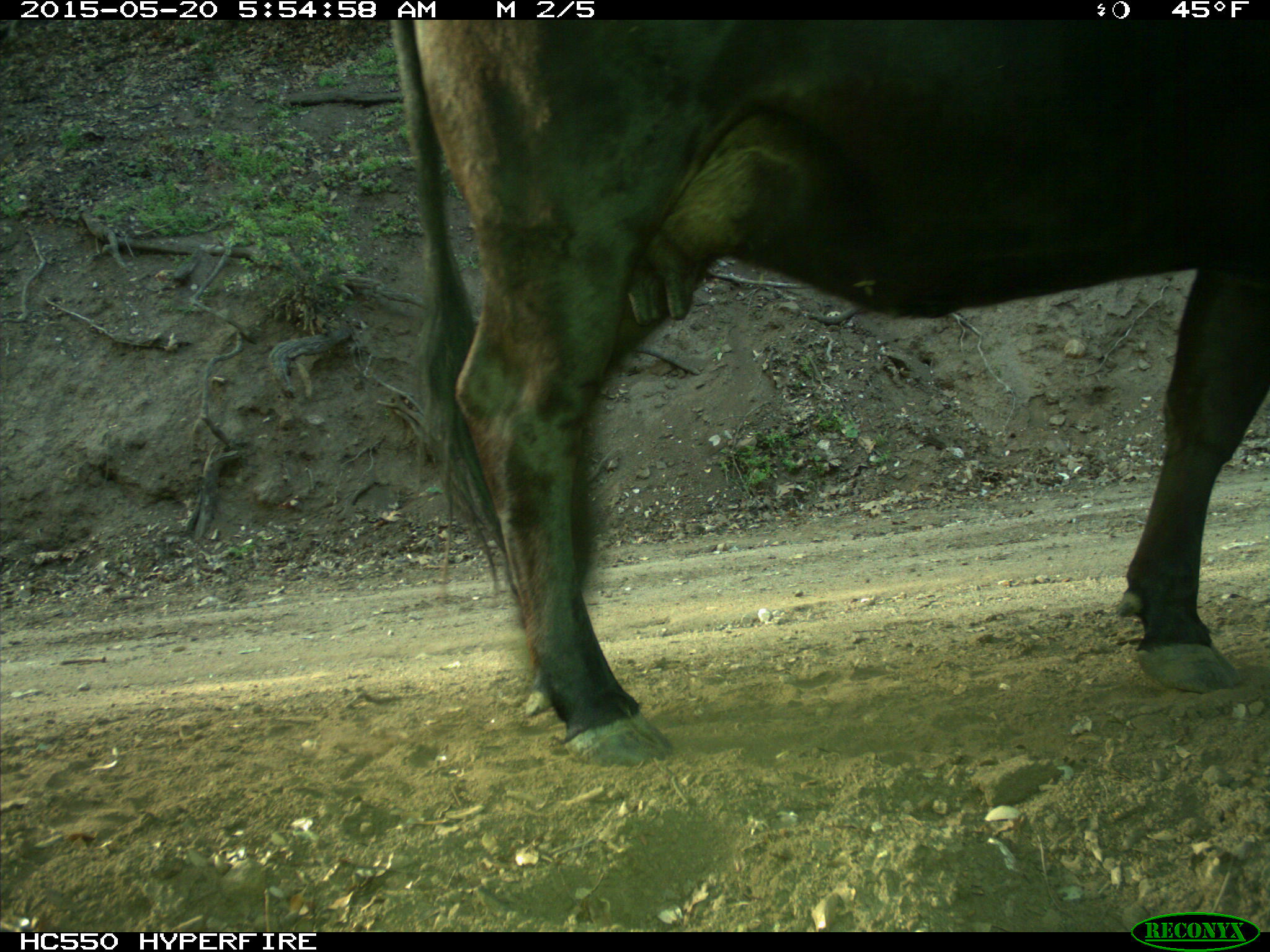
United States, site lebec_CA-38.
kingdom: Animalia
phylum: Chordata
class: Mammalia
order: Artiodactyla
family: Bovidae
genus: Bos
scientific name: Bos taurus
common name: domestic cow